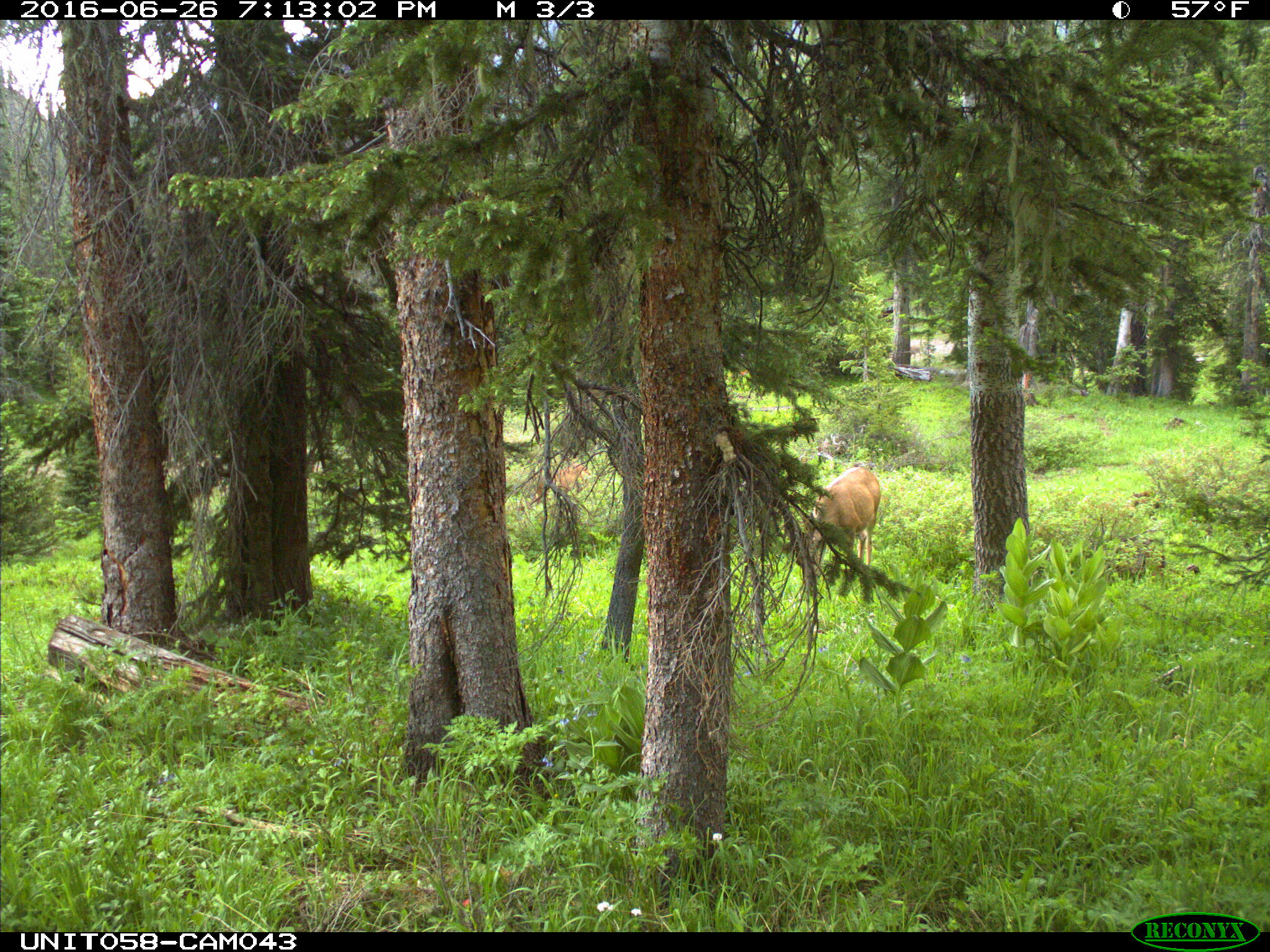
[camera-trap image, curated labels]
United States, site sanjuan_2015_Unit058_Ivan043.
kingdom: Animalia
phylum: Chordata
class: Mammalia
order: Artiodactyla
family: Cervidae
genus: Odocoileus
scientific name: Odocoileus hemionus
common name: mule deer